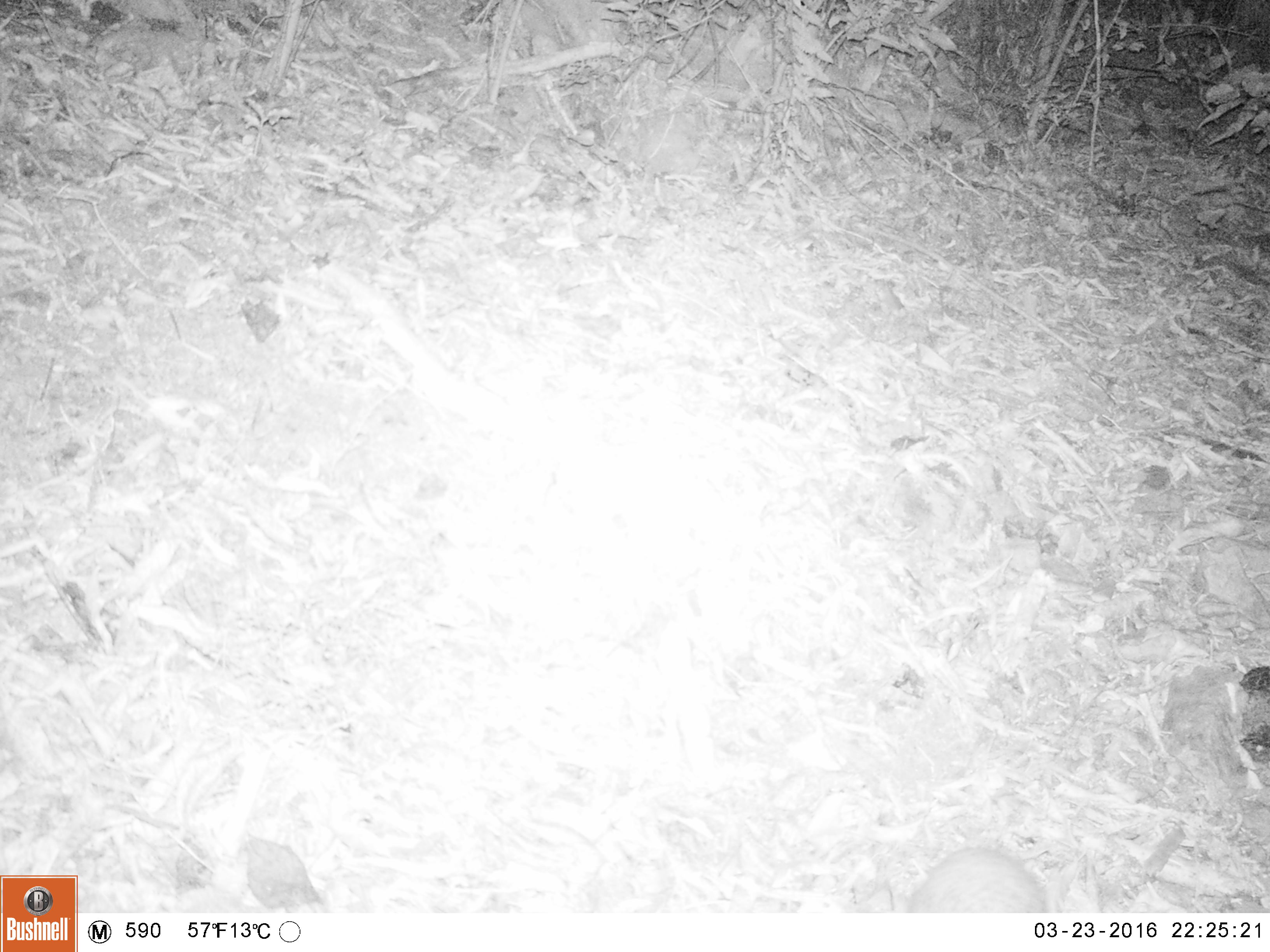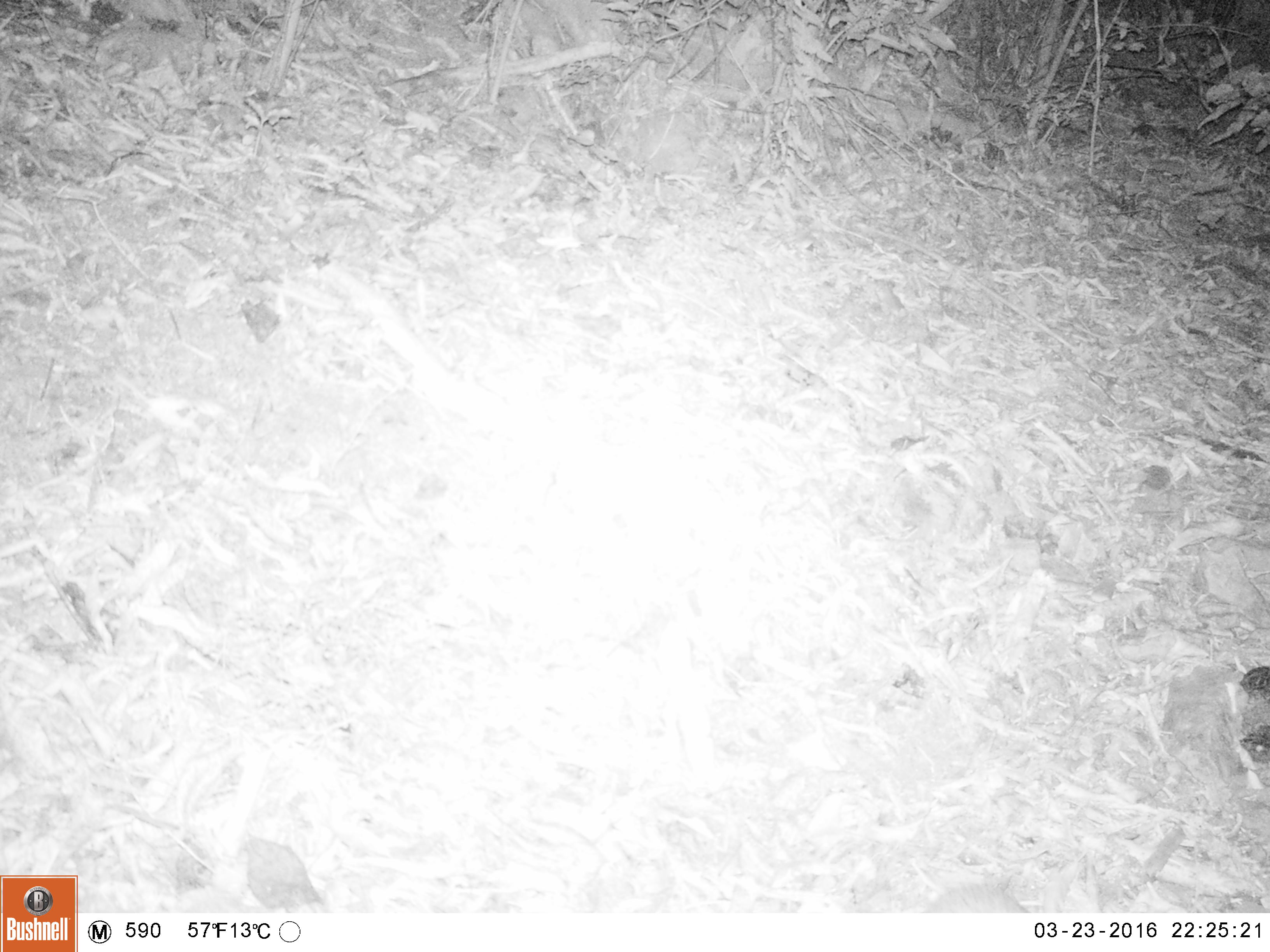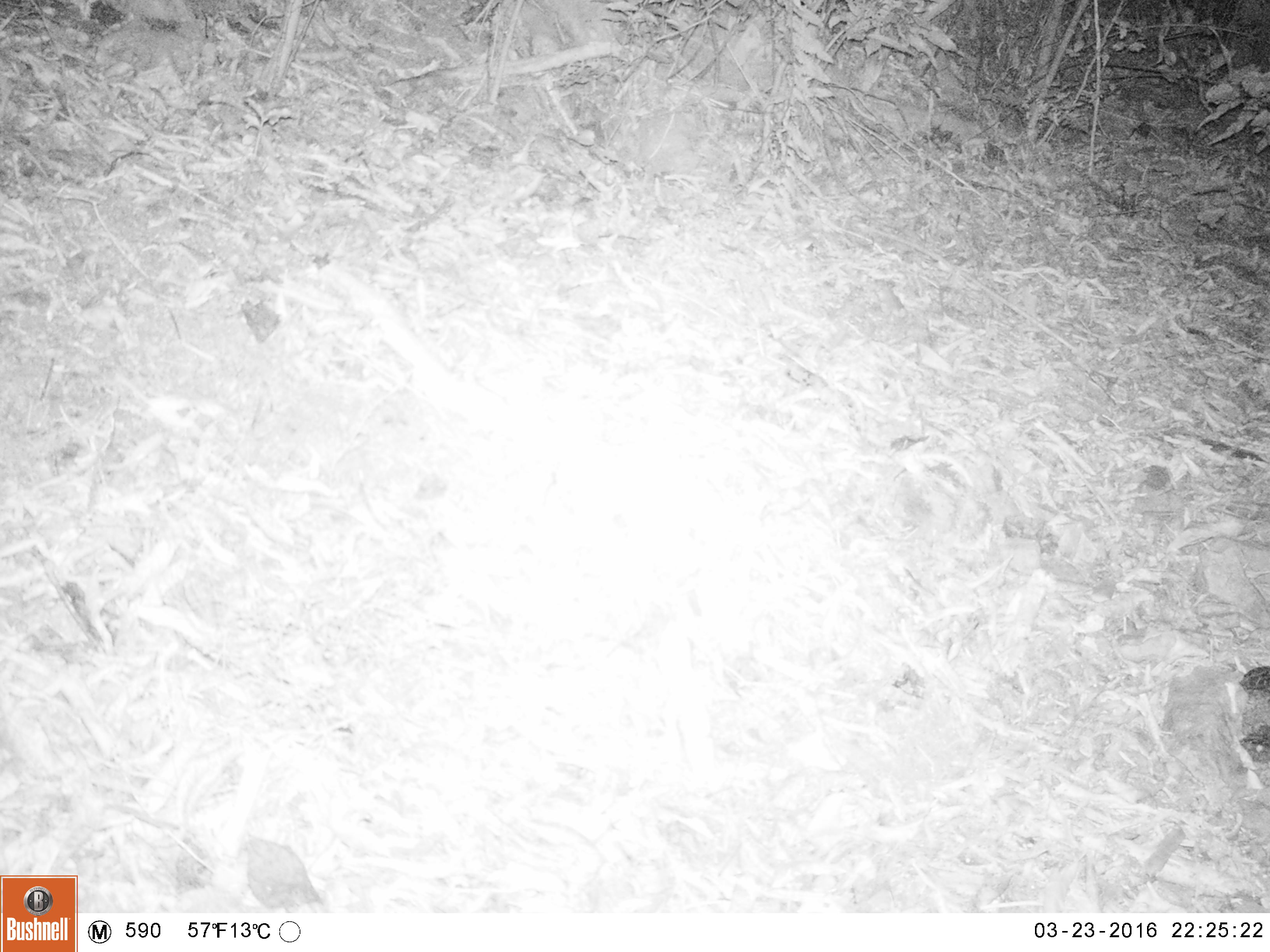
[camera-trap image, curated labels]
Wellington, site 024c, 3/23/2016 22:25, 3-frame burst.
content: unidentified animal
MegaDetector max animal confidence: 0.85